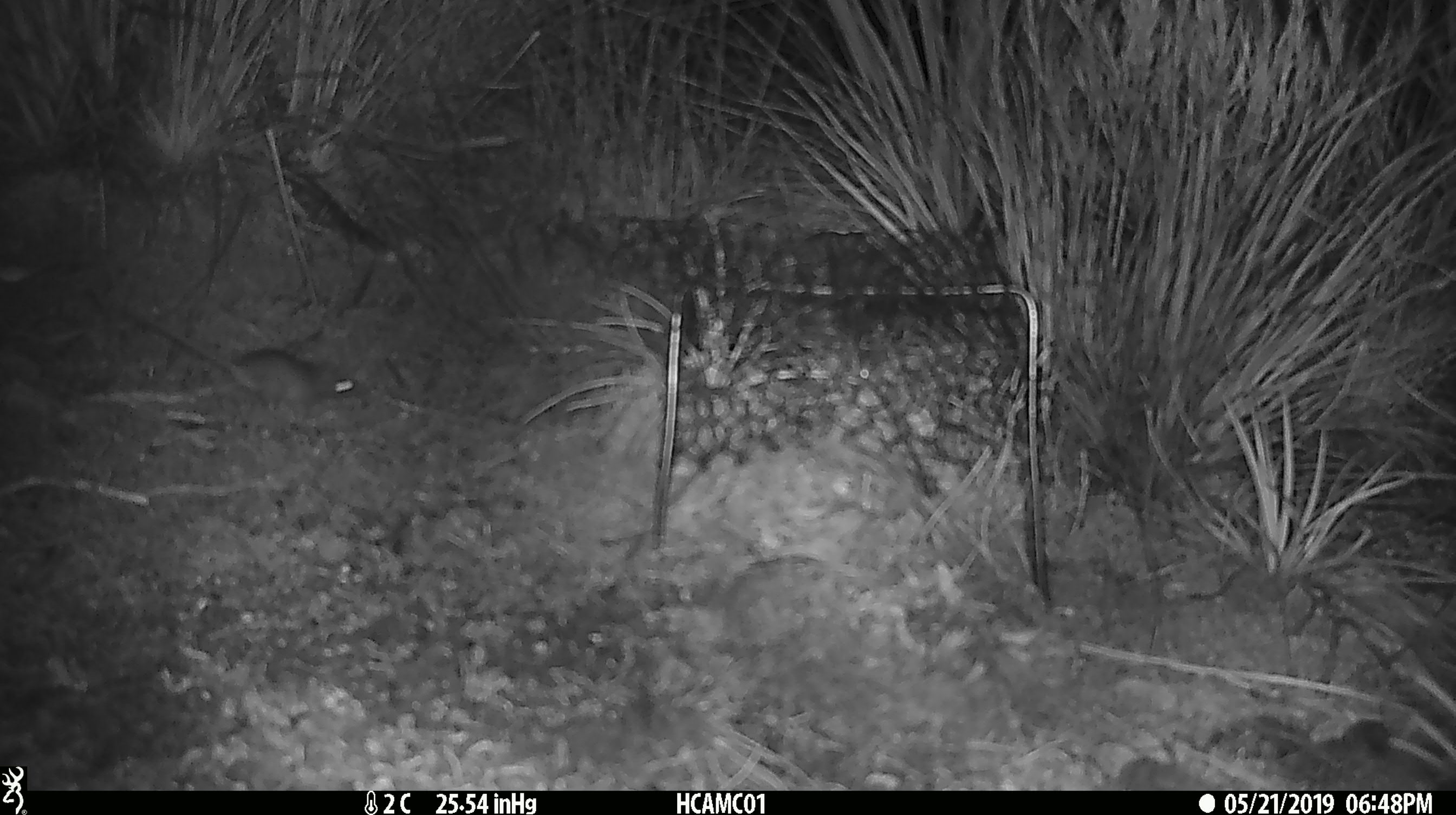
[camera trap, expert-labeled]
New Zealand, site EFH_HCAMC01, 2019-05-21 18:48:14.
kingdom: Animalia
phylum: Chordata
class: Mammalia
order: Rodentia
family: Muridae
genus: Mus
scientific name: Mus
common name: mouse